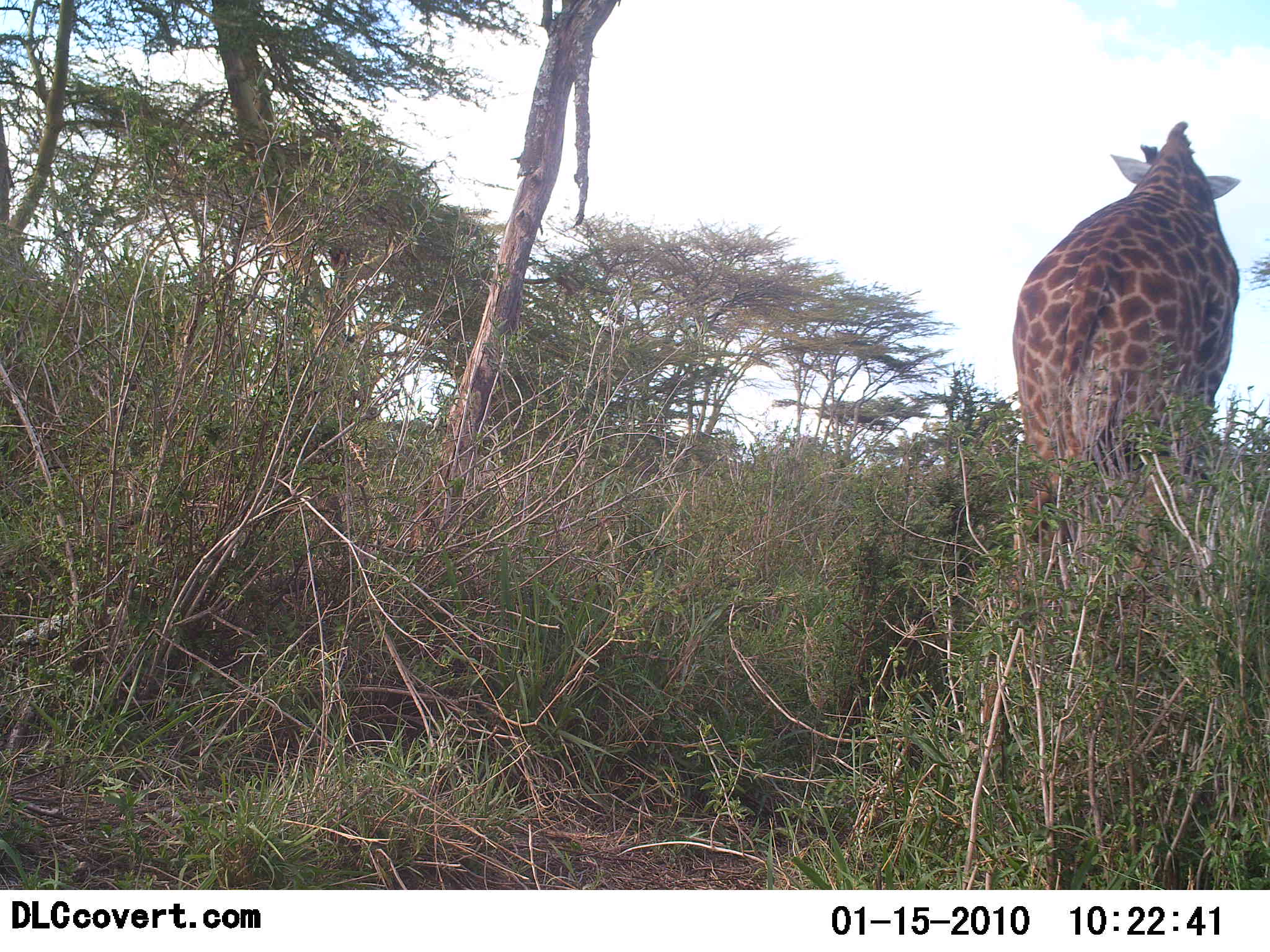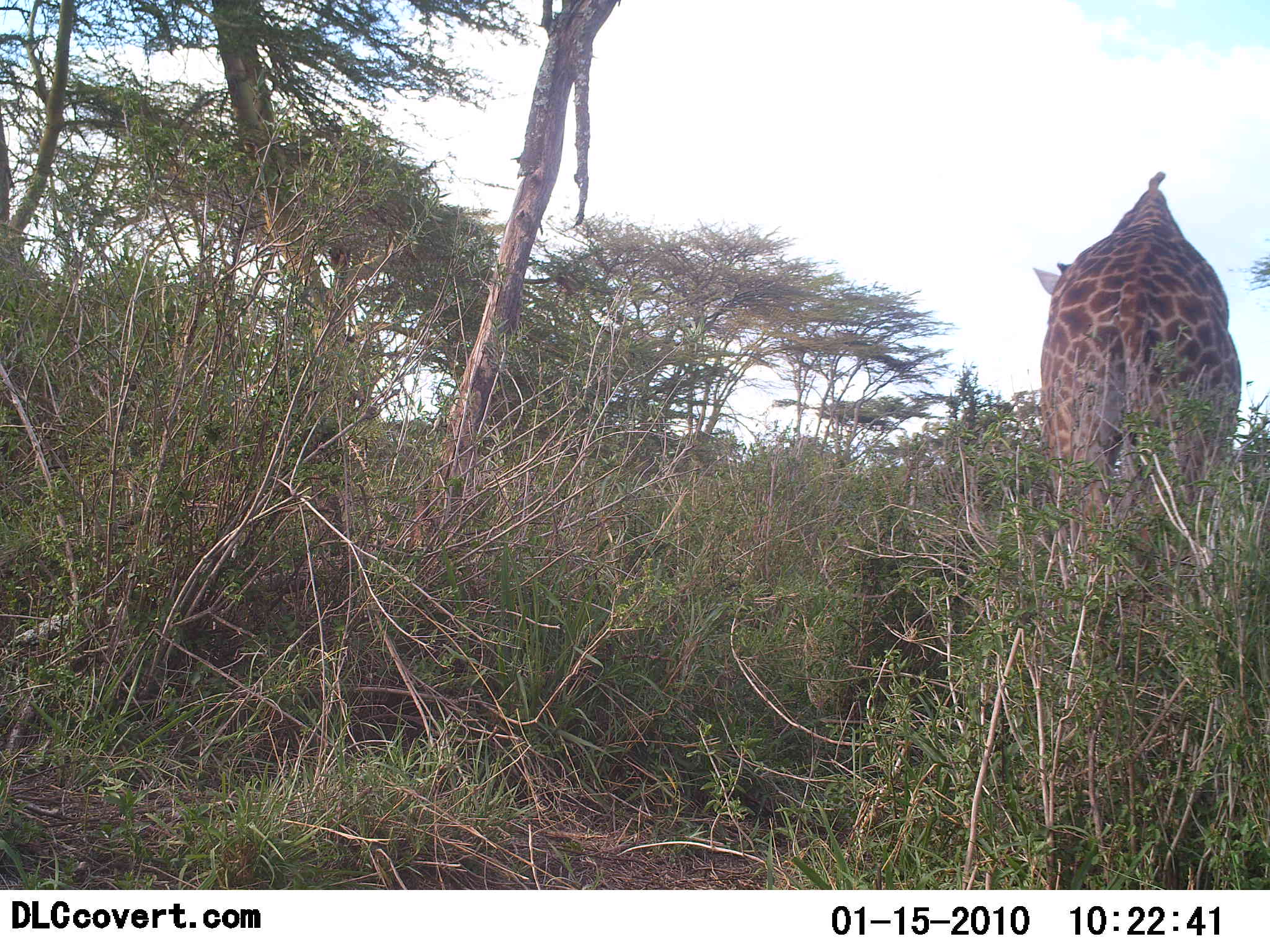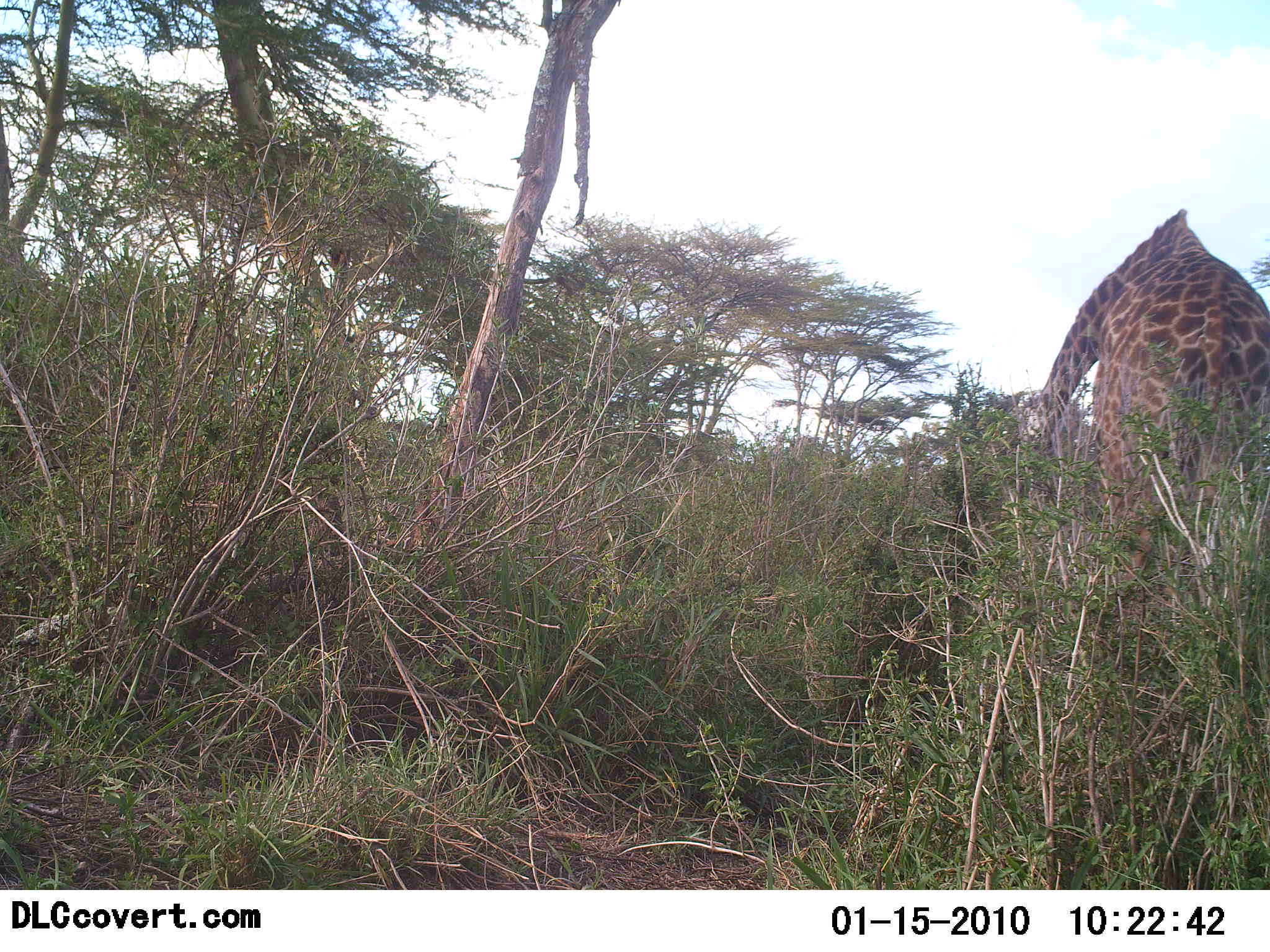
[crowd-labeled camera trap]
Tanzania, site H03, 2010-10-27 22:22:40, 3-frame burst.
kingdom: Animalia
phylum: Chordata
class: Mammalia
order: Artiodactyla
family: Giraffidae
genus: Giraffa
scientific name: Giraffa camelopardalis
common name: giraffe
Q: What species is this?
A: Giraffe (Giraffa camelopardalis).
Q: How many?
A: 1.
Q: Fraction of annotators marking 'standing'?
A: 27%.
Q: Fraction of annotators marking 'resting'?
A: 0%.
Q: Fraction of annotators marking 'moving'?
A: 36%.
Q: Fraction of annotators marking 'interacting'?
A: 0%.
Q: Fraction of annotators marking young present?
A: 0%.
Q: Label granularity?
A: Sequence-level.